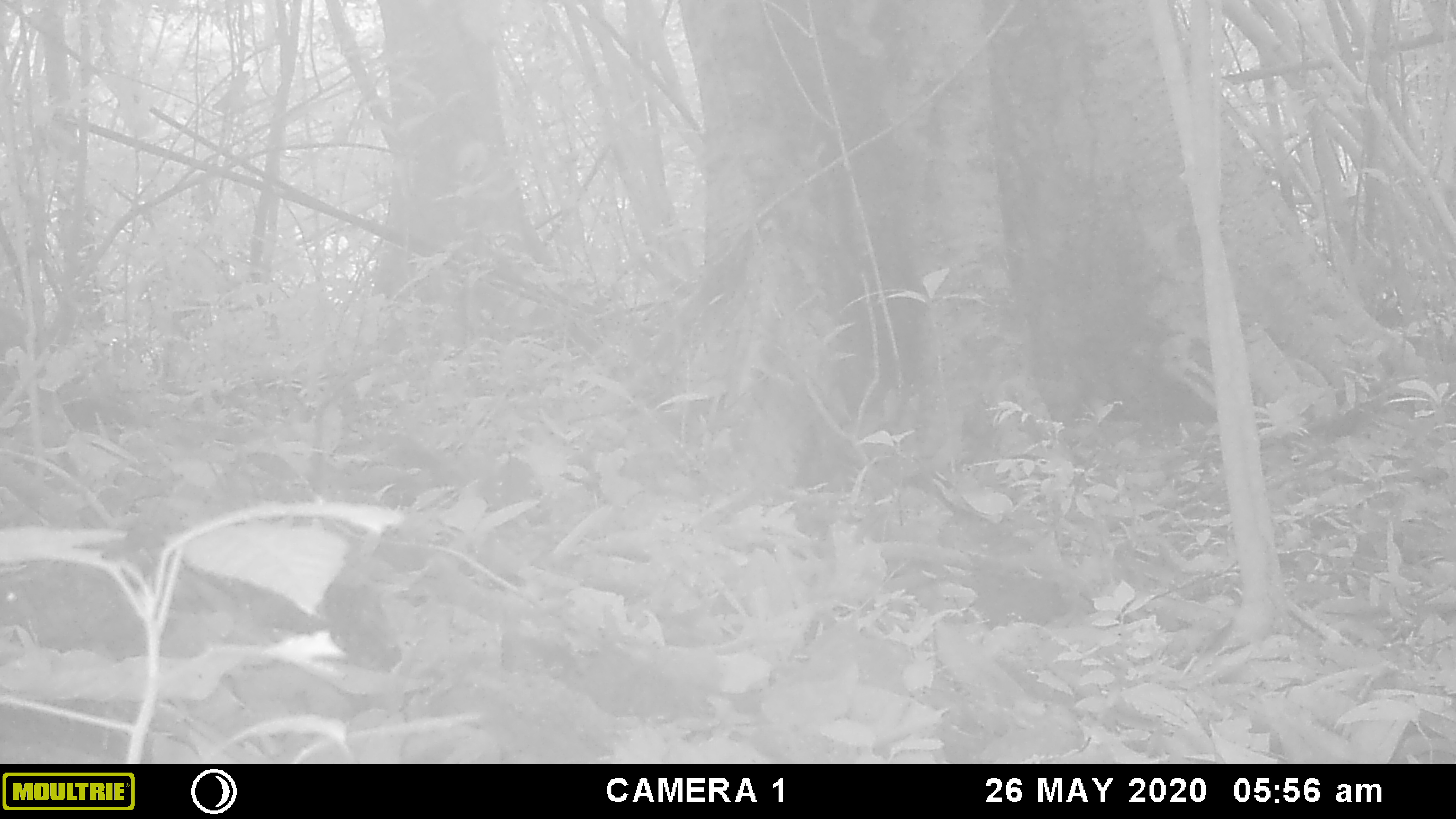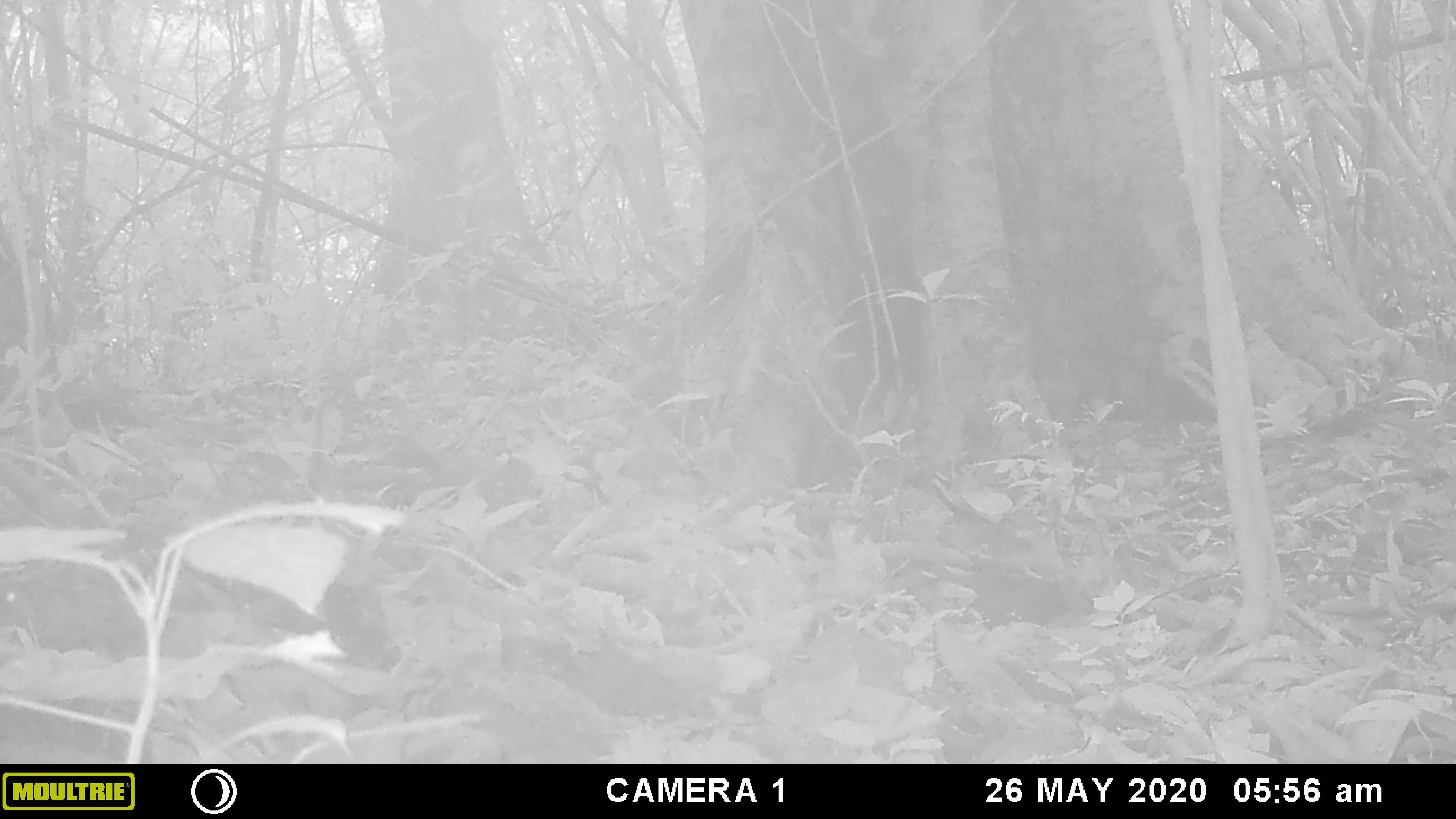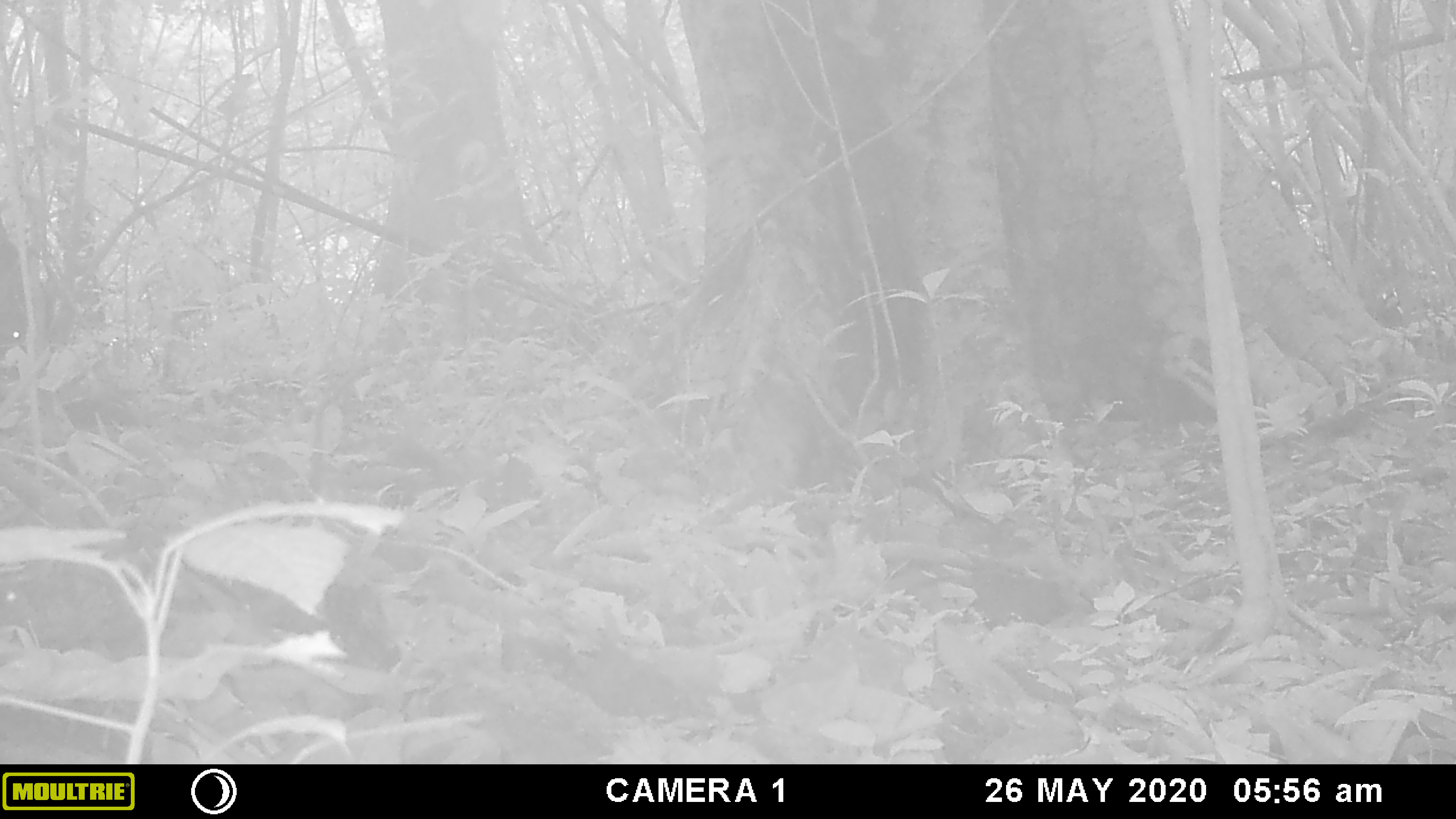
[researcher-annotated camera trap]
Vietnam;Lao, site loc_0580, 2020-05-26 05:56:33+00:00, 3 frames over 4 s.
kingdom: Animalia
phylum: Chordata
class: Mammalia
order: Artiodactyla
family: Suidae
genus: Sus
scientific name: Sus scrofa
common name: eurasian wild pig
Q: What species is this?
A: Eurasian wild pig (Sus scrofa).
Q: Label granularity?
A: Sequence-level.